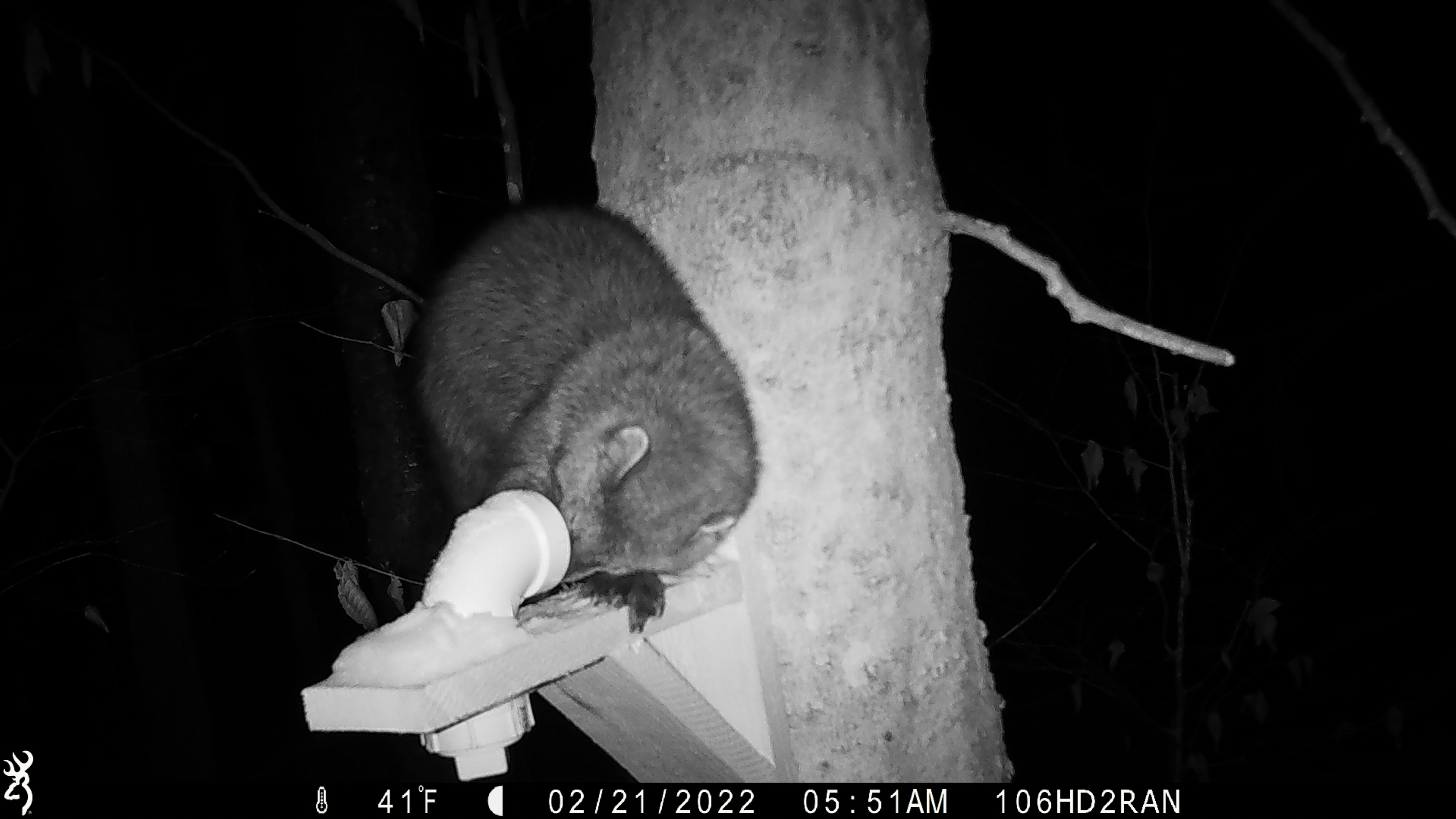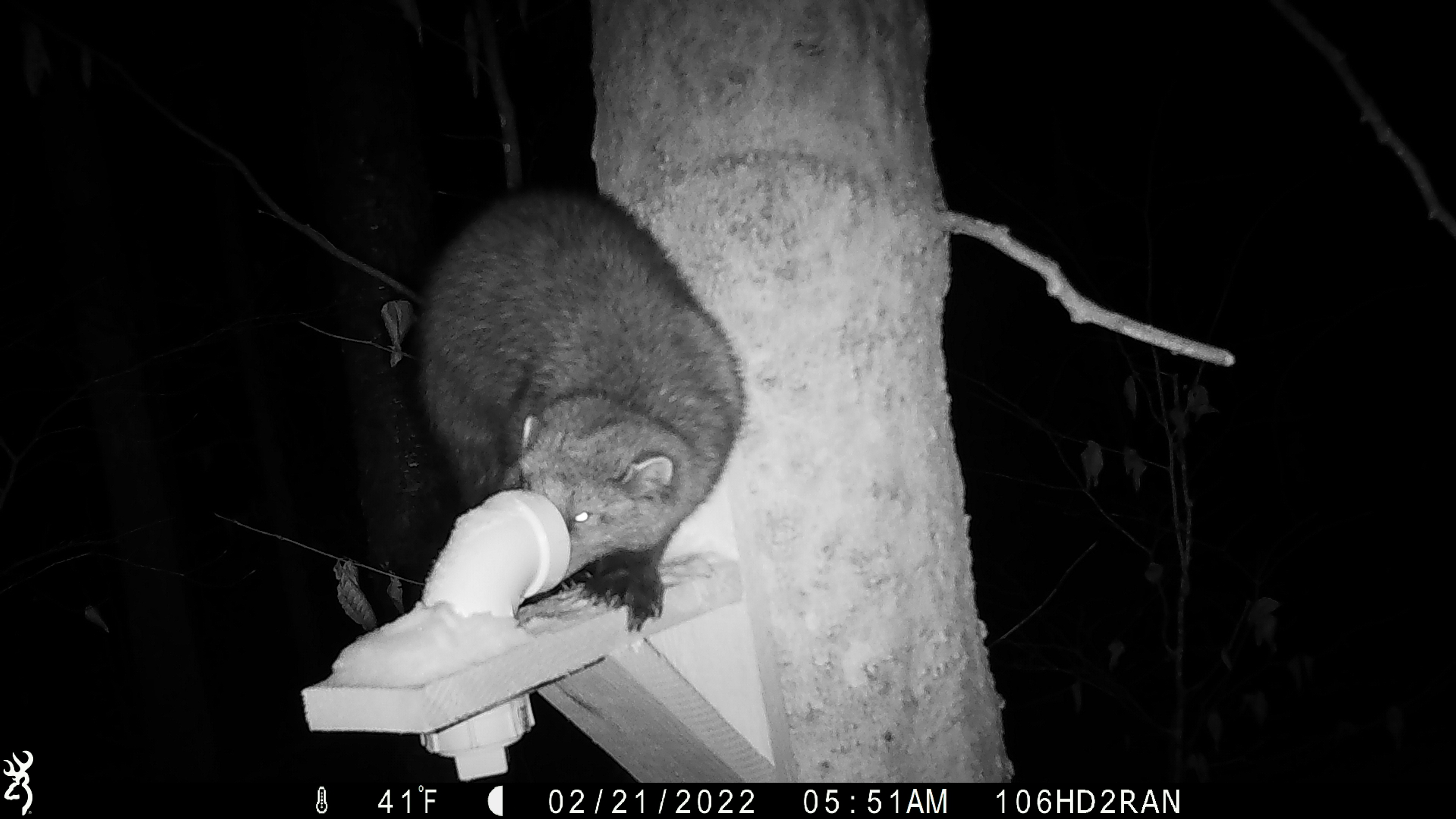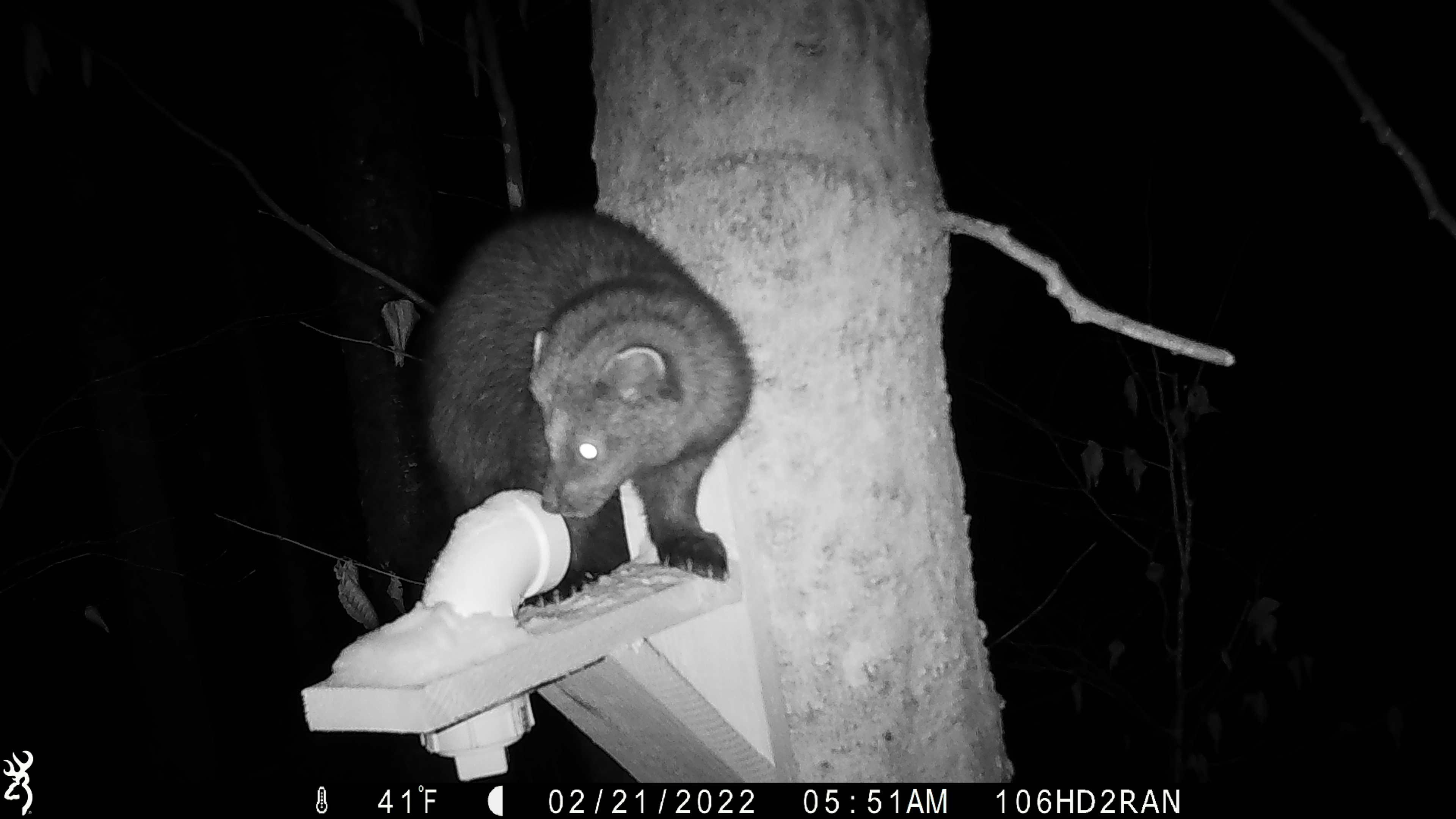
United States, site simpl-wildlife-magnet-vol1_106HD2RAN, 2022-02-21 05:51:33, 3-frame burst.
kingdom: Animalia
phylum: Chordata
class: Mammalia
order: Carnivora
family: Mustelidae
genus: Pekania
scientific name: Pekania pennanti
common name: fisher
Fisher (Pekania pennanti).